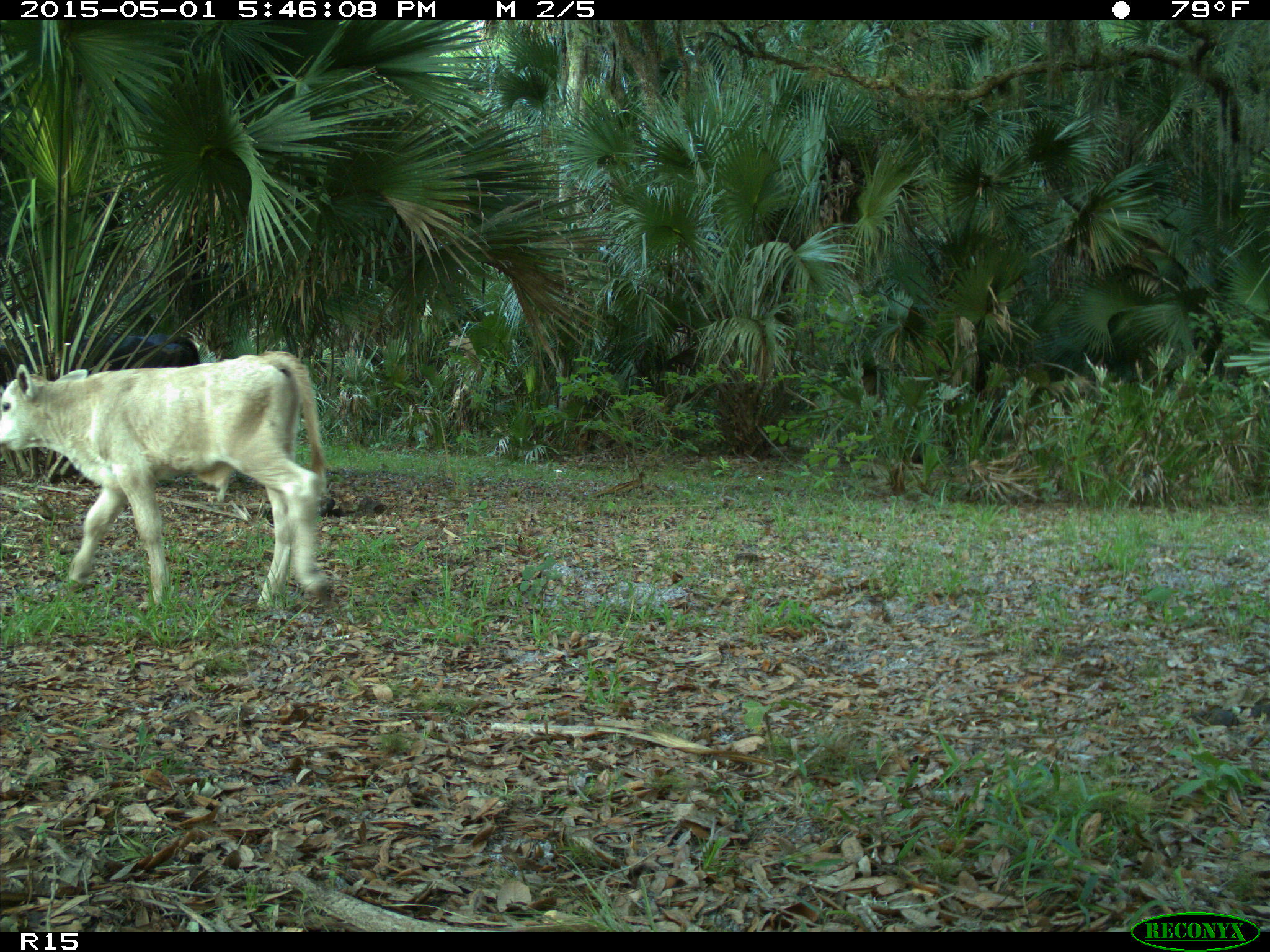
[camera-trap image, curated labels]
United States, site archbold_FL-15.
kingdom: Animalia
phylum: Chordata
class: Mammalia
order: Artiodactyla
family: Bovidae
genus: Bos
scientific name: Bos taurus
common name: domestic cow